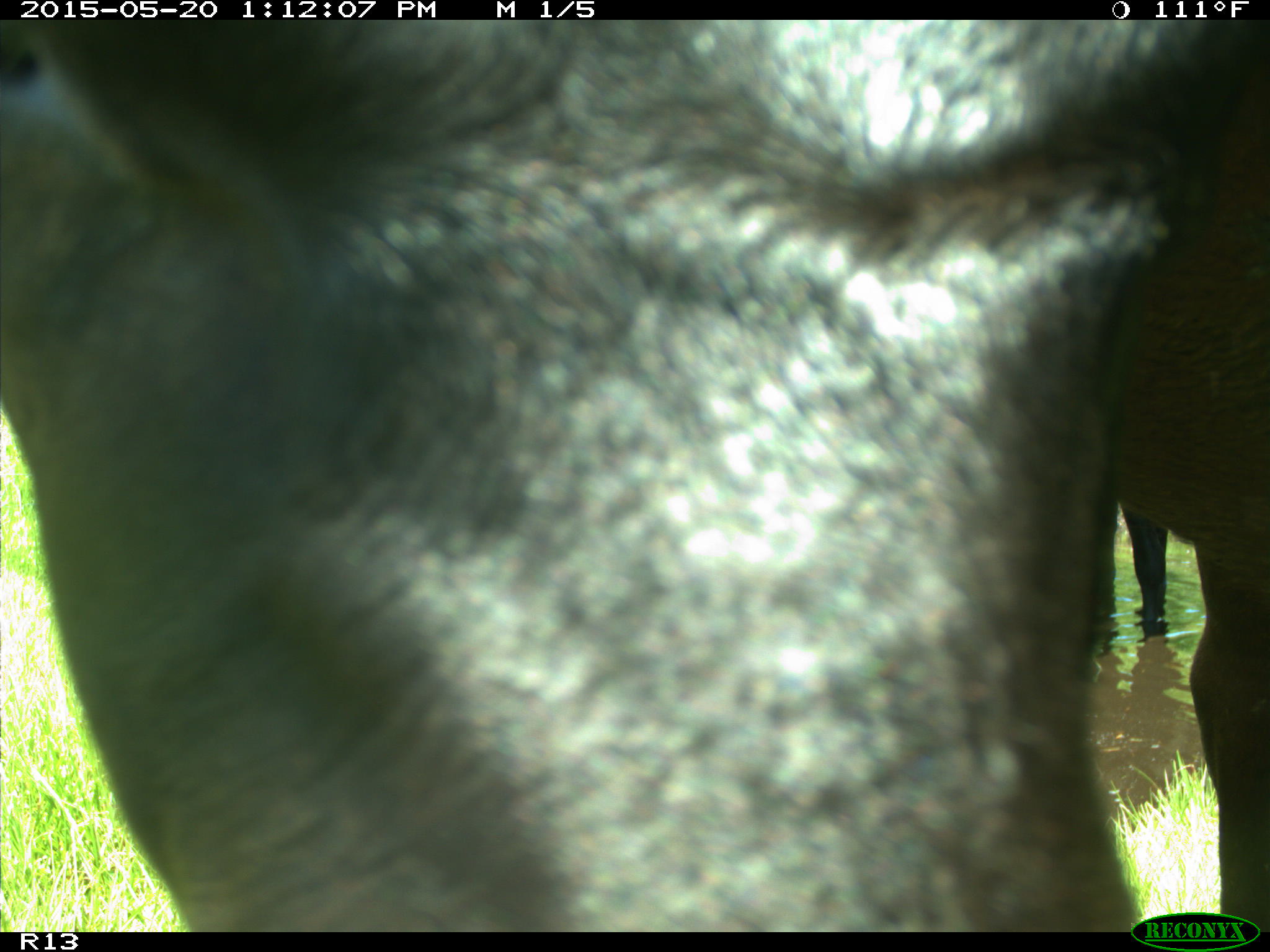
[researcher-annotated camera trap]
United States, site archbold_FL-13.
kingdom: Animalia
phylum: Chordata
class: Mammalia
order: Artiodactyla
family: Bovidae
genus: Bos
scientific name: Bos taurus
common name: domestic cow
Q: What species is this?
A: Bos taurus (domestic cow).